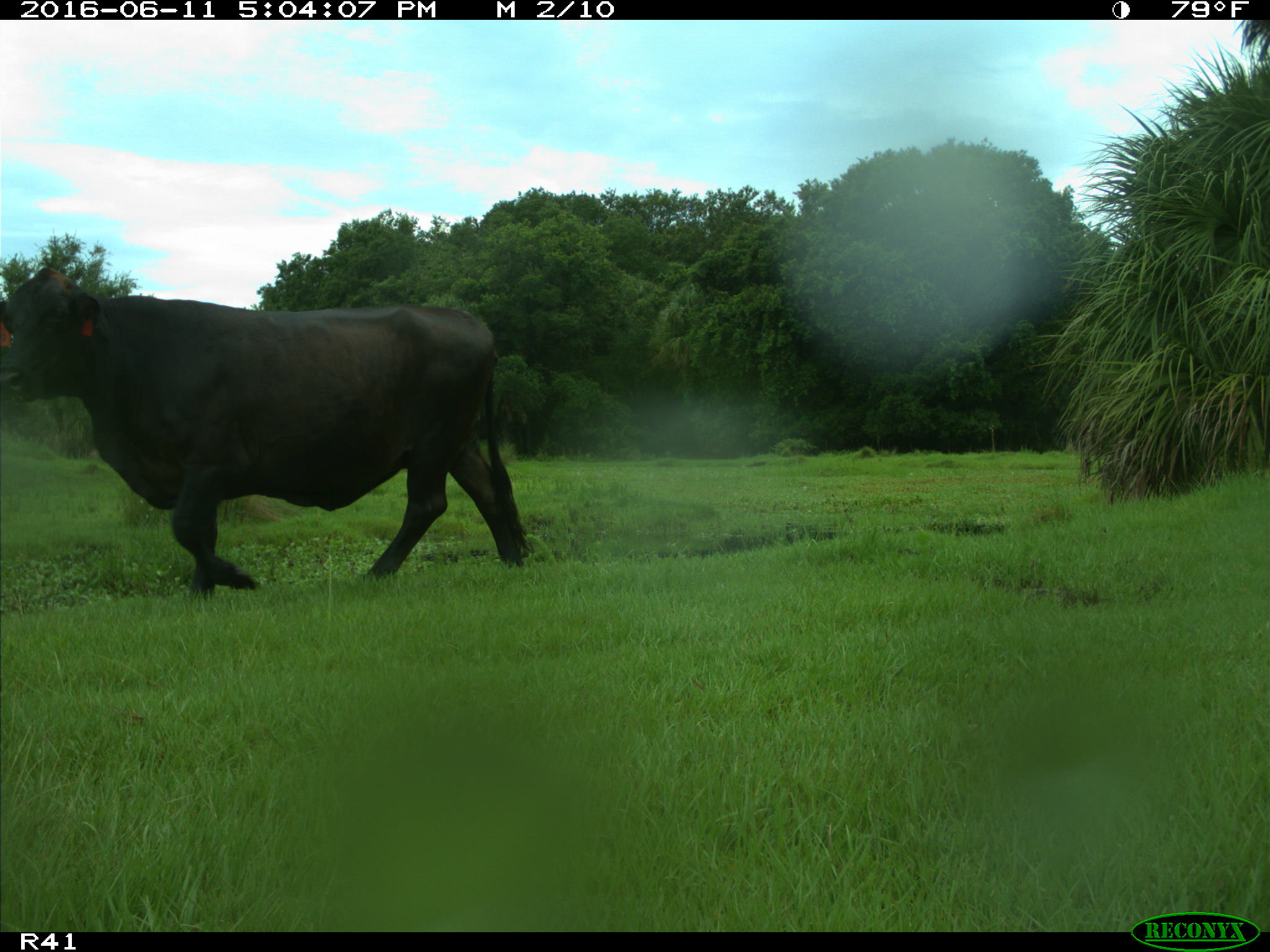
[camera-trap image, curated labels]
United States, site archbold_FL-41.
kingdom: Animalia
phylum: Chordata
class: Mammalia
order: Artiodactyla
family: Bovidae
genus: Bos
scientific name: Bos taurus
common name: domestic cow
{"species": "Bos taurus (domestic cow)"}